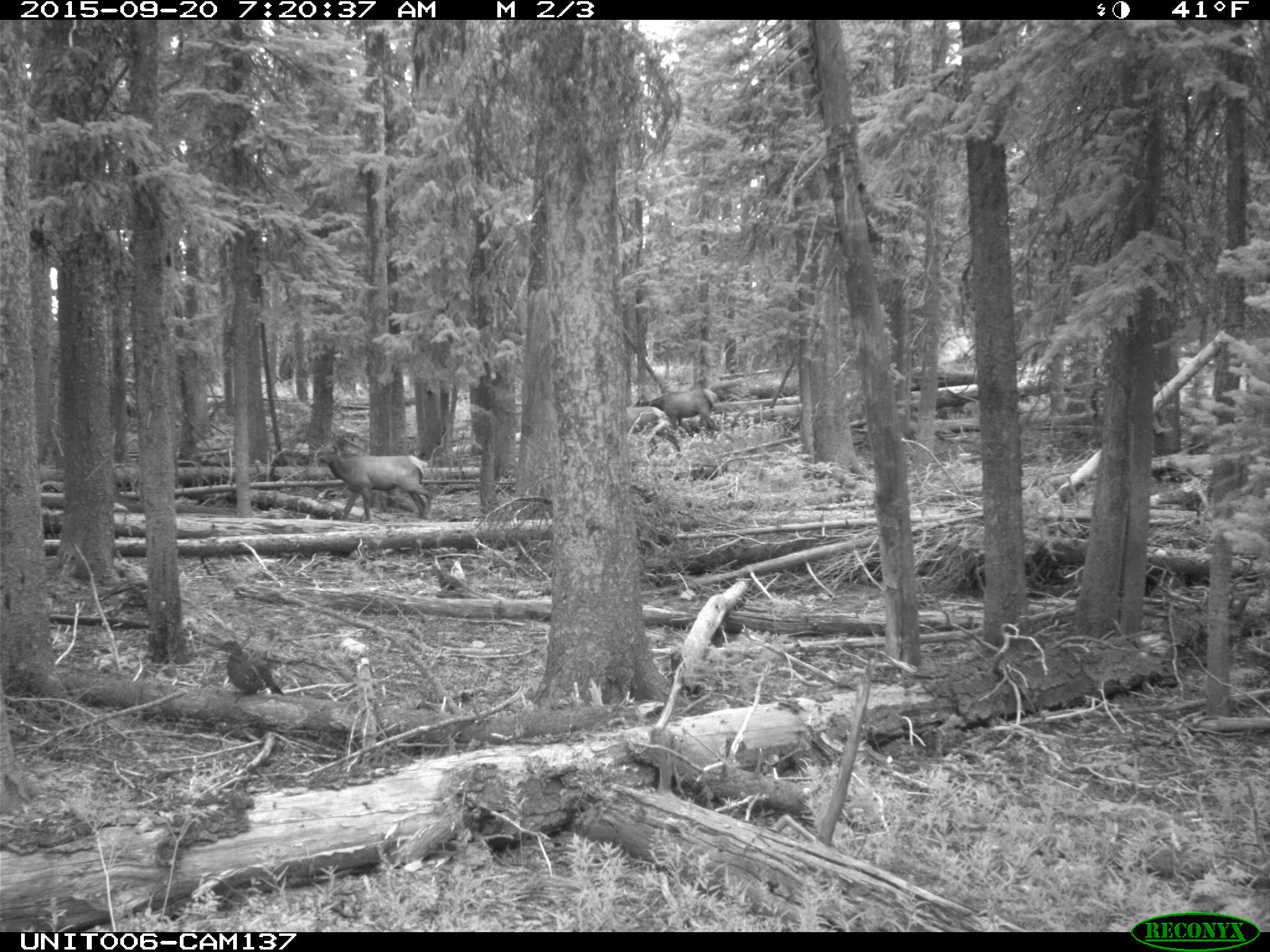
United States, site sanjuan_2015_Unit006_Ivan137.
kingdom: Animalia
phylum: Chordata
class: Mammalia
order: Artiodactyla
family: Cervidae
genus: Cervus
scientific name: Cervus elaphus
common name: red deer